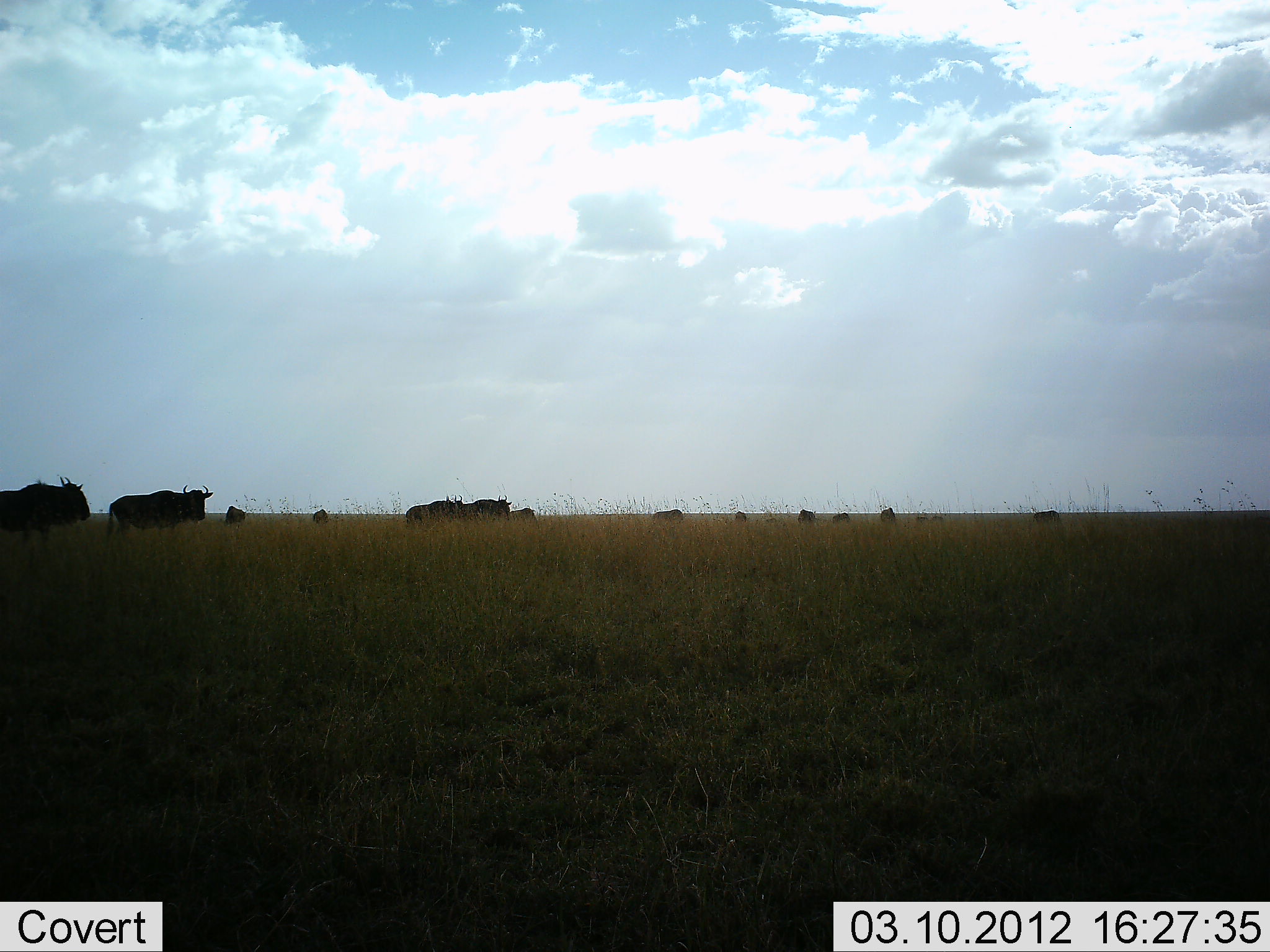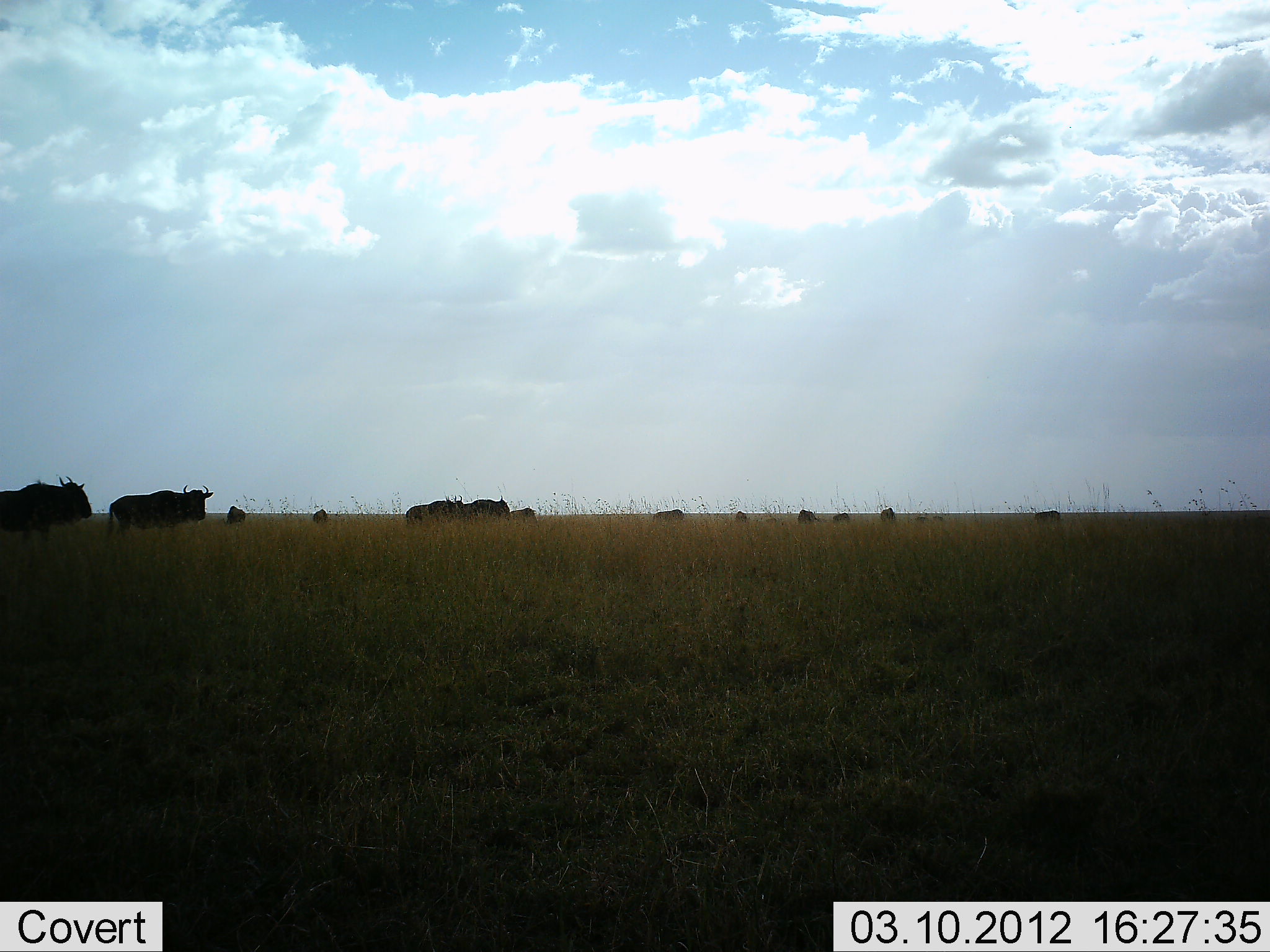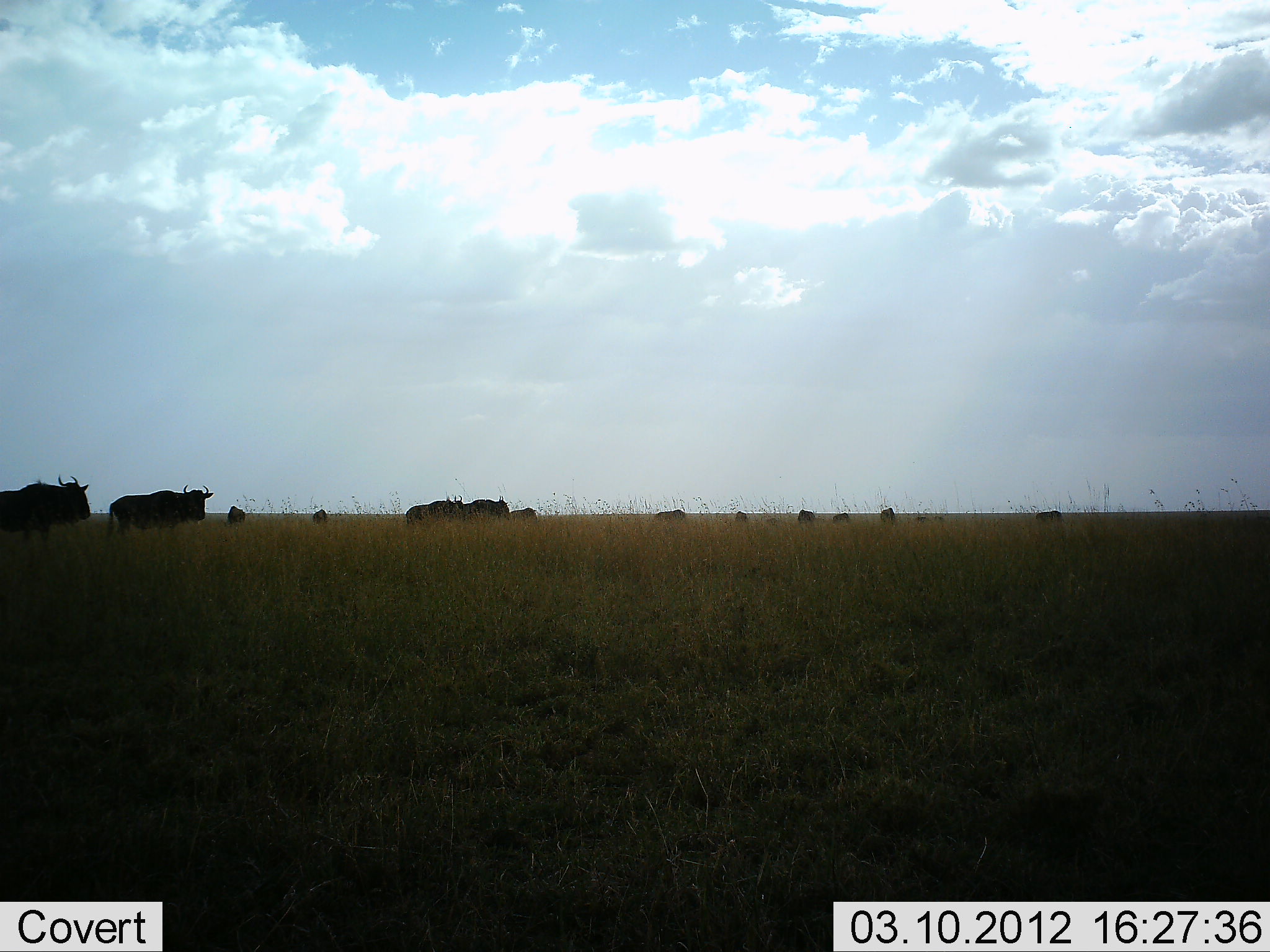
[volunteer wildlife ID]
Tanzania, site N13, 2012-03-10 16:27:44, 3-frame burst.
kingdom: Animalia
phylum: Chordata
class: Mammalia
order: Artiodactyla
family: Bovidae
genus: Connochaetes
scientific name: Connochaetes taurinus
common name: blue wildebeest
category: wildebeest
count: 11-50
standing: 74%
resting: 16%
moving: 11%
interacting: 0%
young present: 5%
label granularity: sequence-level